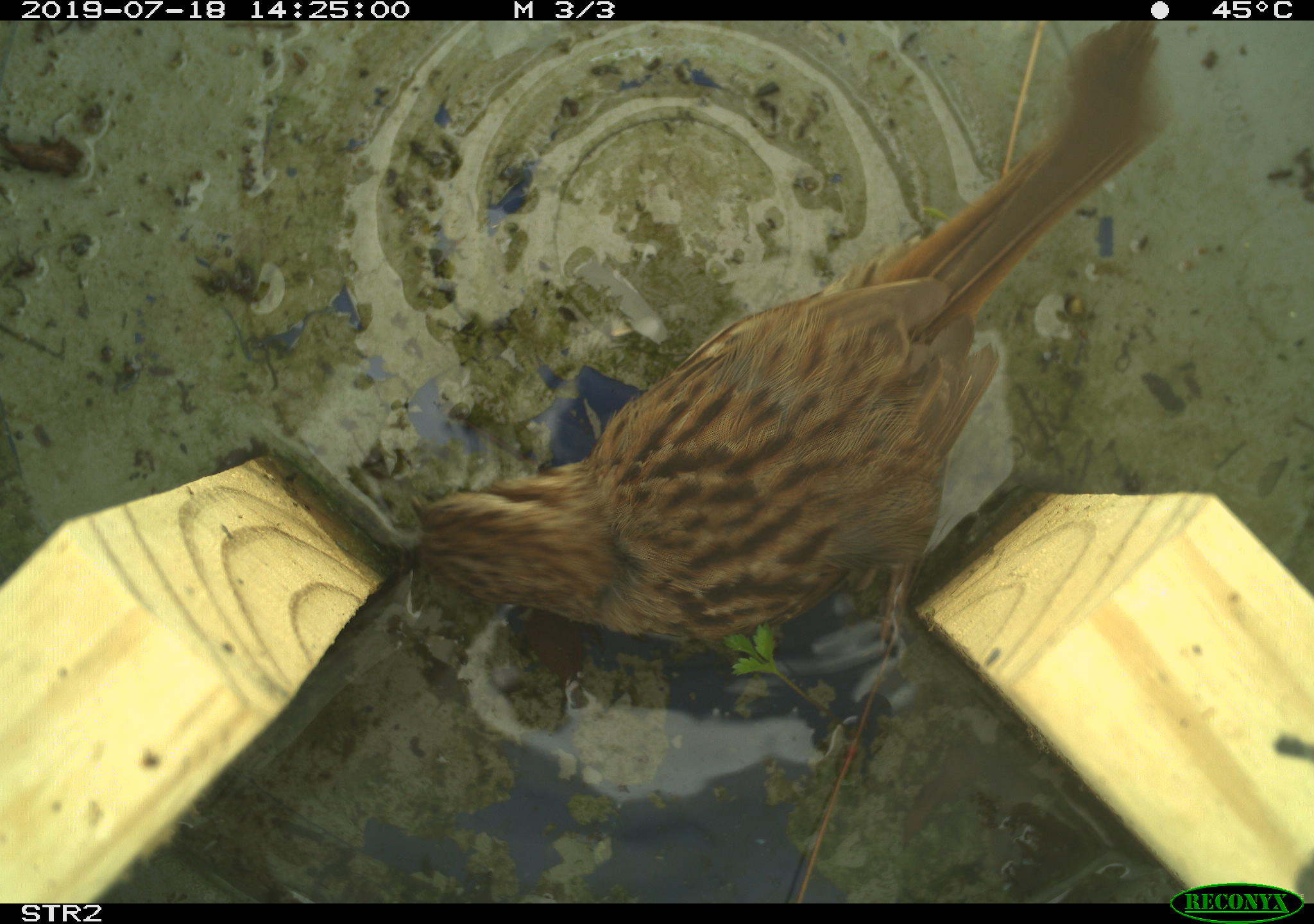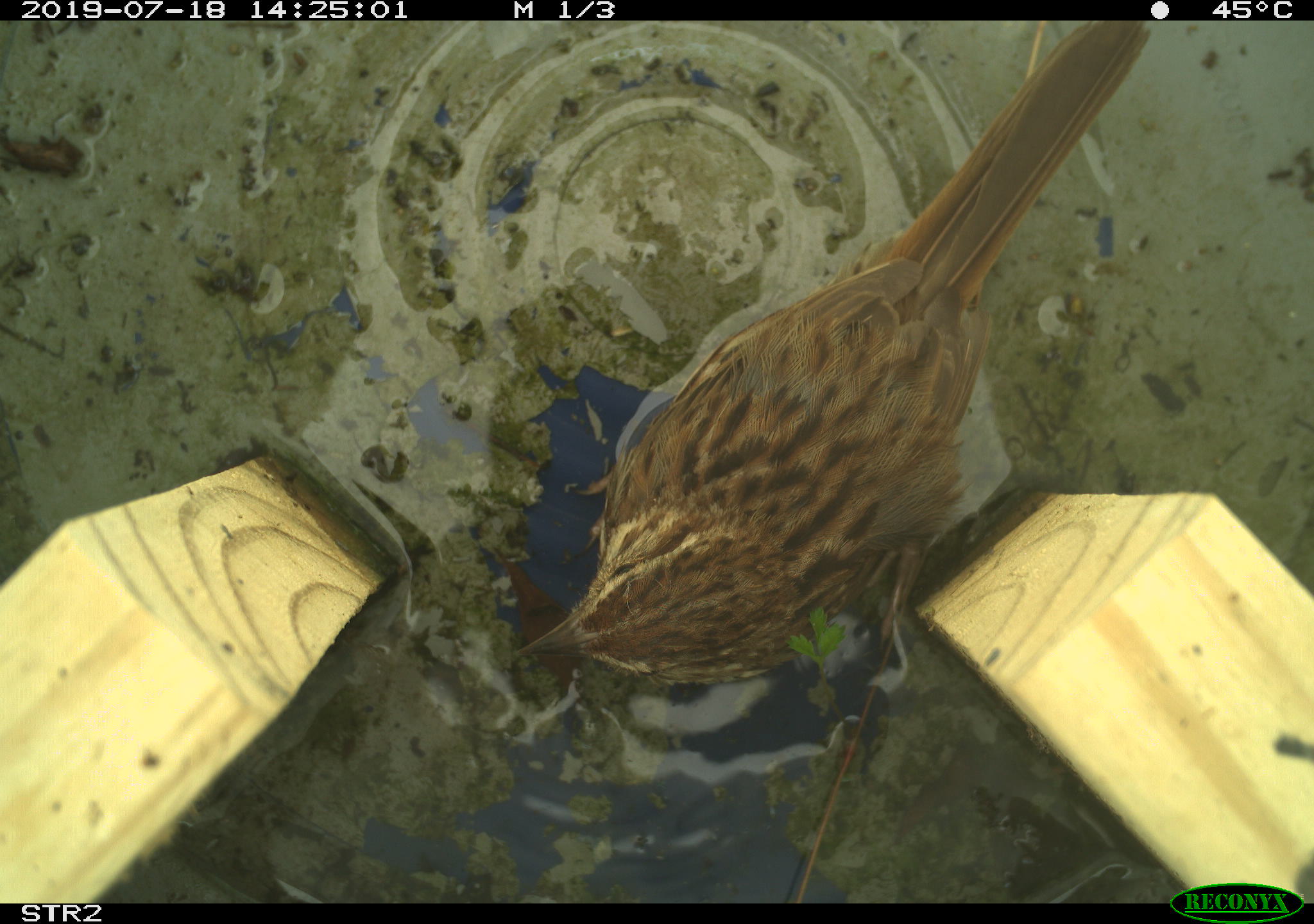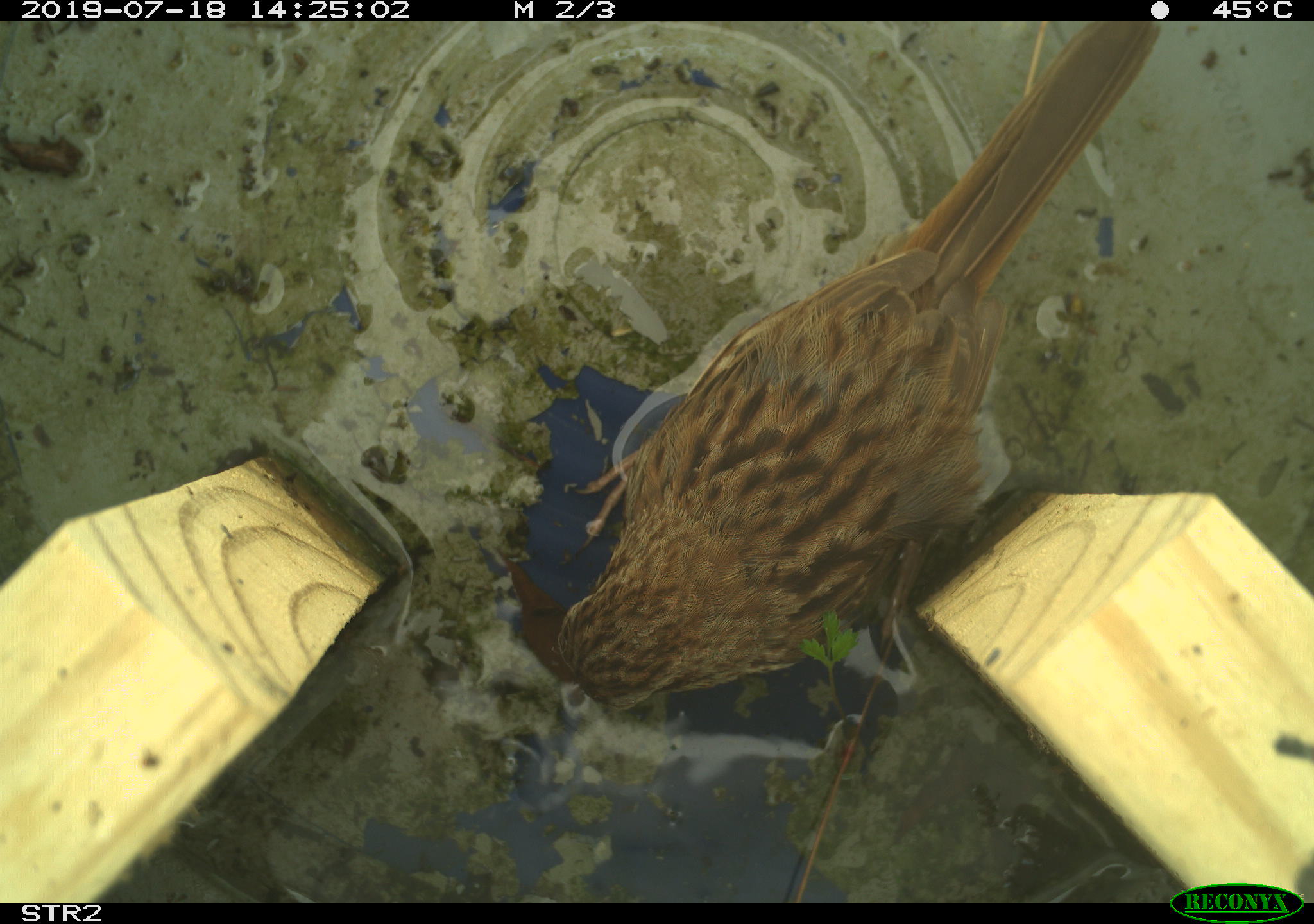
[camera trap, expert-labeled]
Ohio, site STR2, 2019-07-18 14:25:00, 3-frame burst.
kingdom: Animalia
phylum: Chordata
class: Aves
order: Passeriformes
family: Passerellidae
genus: Melospiza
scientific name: Melospiza melodia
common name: song sparrow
Song sparrow (Melospiza melodia).